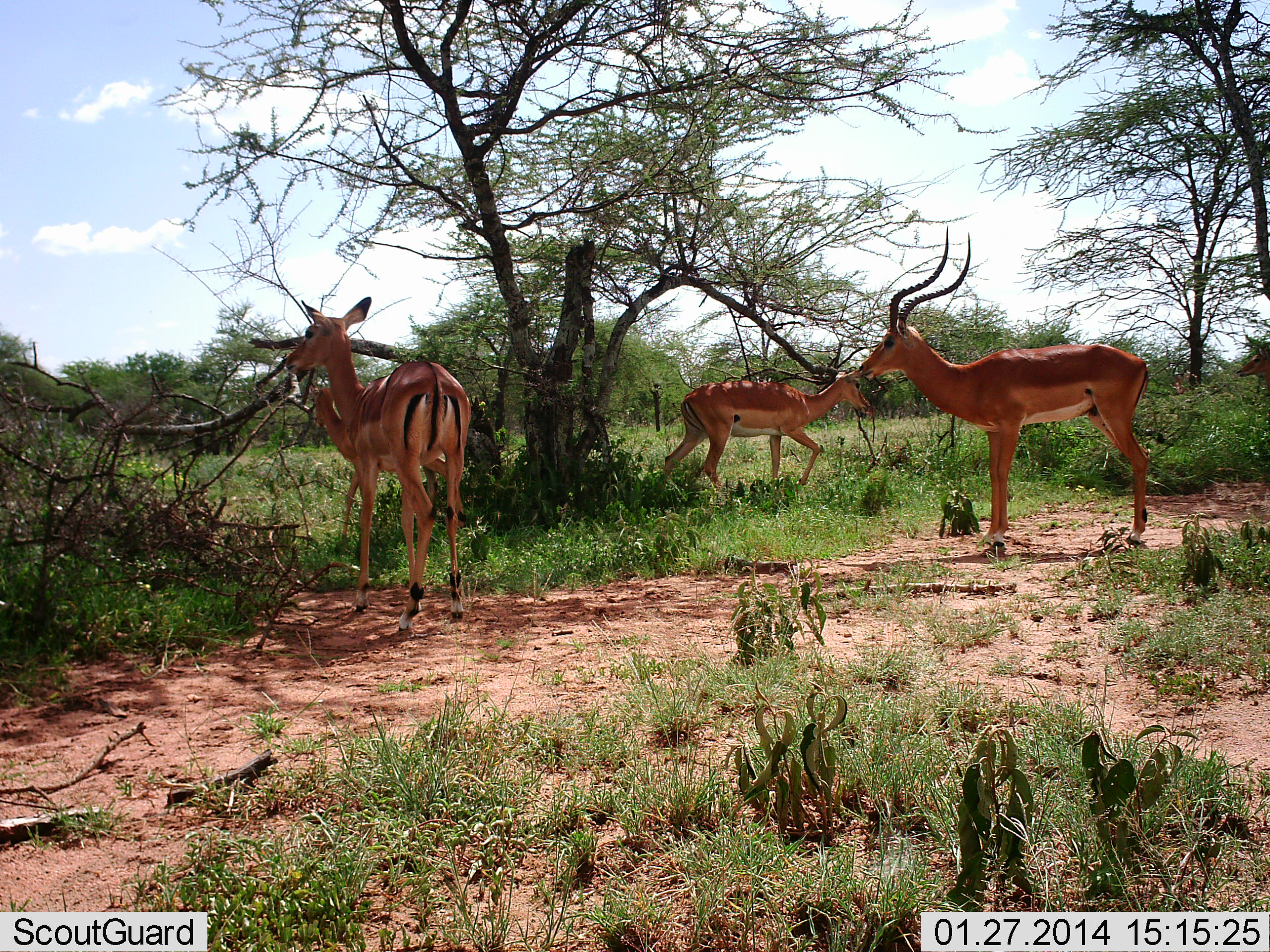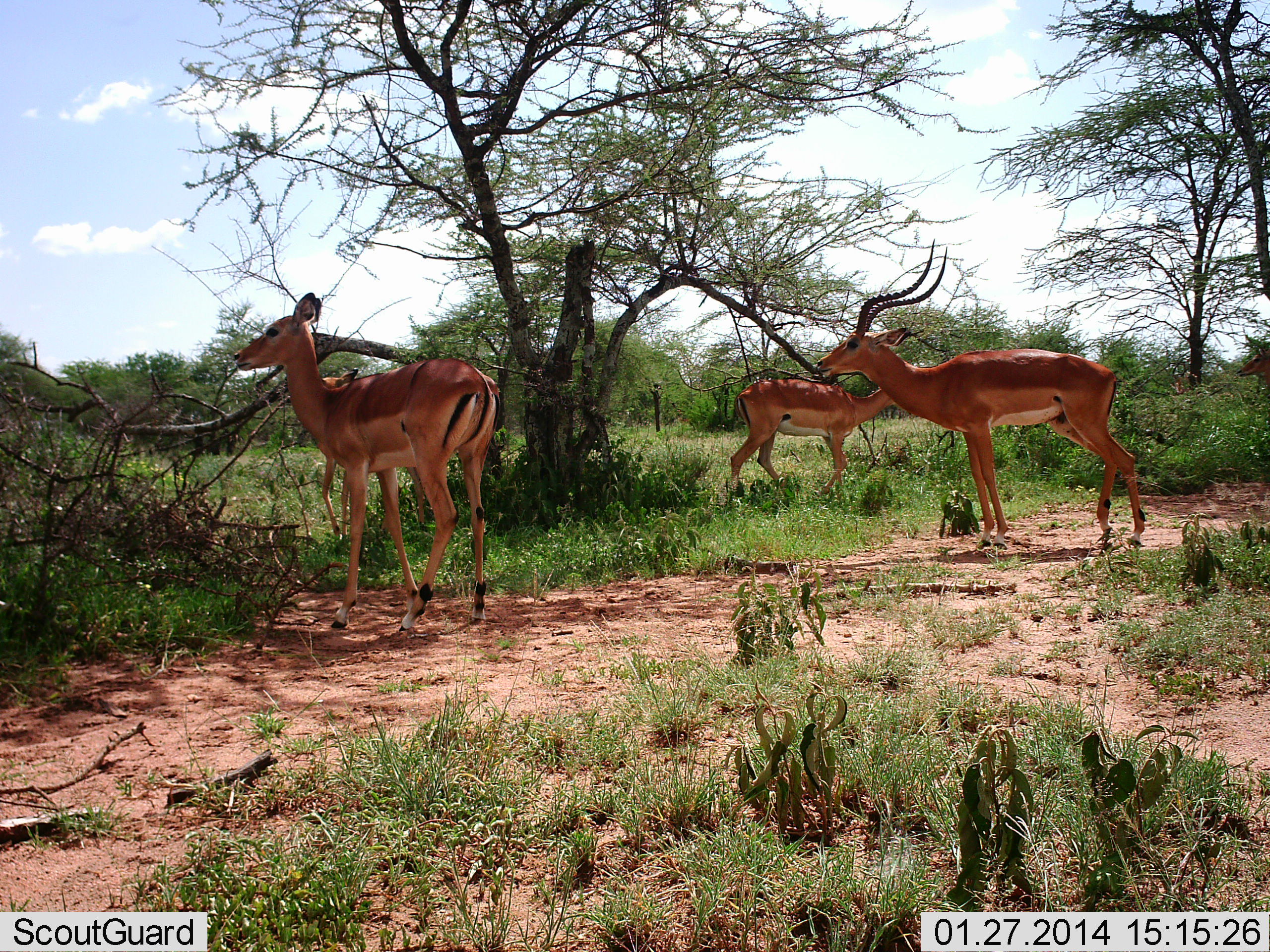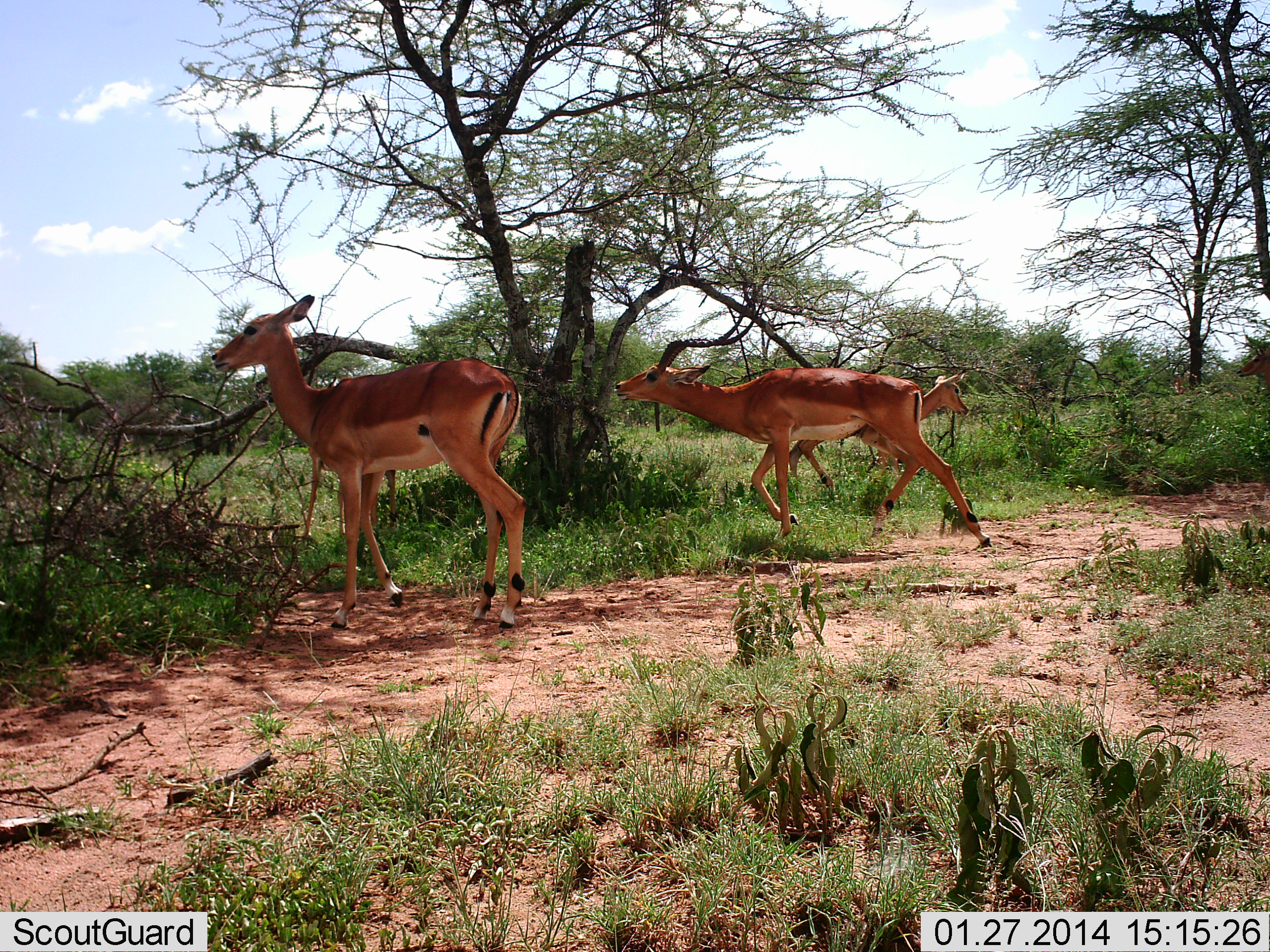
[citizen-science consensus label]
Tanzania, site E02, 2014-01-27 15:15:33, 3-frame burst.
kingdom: Animalia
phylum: Chordata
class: Mammalia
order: Artiodactyla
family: Bovidae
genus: Aepyceros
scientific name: Aepyceros melampus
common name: impala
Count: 3.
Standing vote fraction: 61%.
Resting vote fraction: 0%.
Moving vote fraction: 71%.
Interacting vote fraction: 6%.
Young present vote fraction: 6%.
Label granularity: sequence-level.